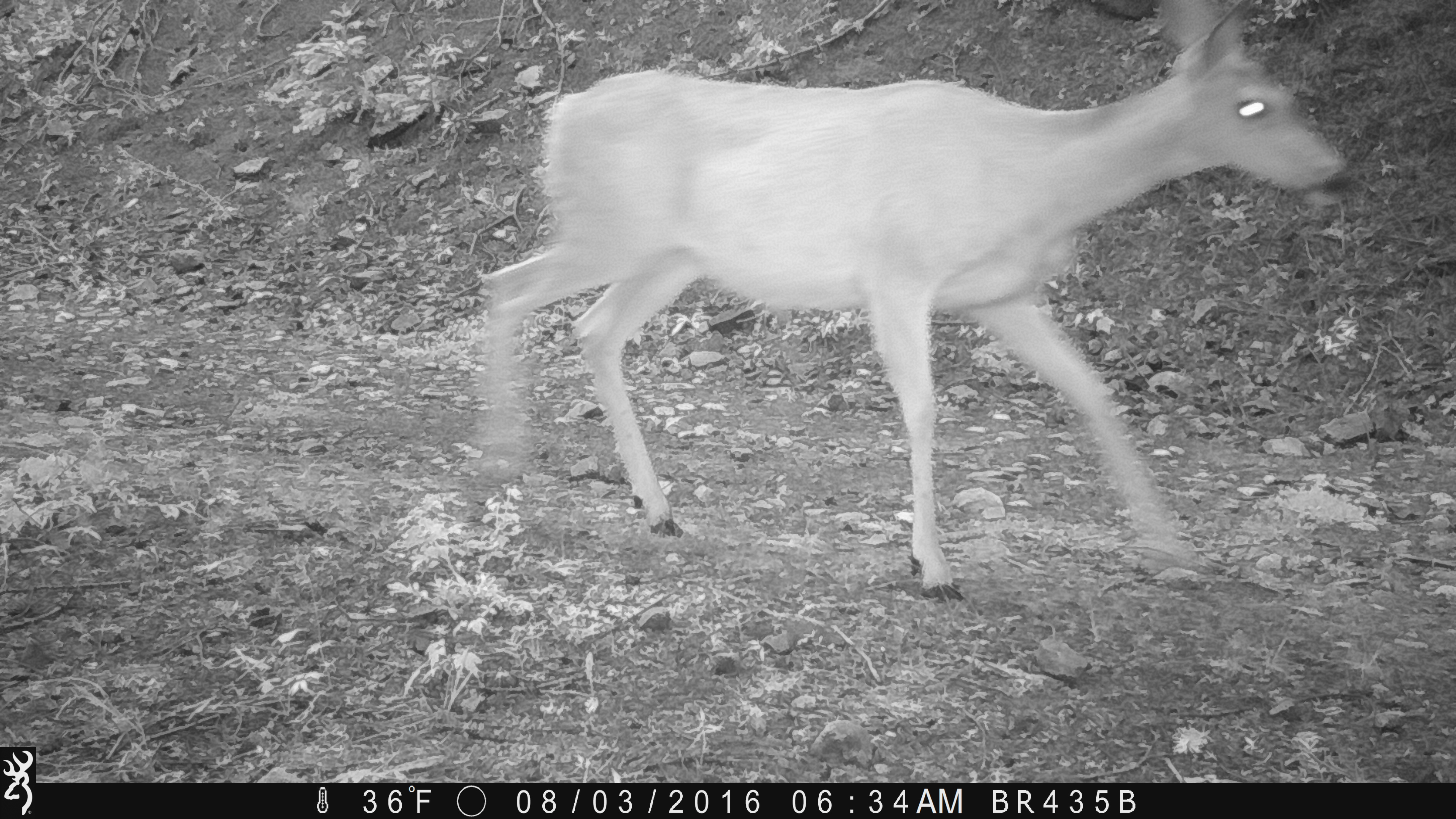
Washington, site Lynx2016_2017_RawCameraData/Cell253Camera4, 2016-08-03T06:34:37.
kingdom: Animalia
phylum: Chordata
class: Mammalia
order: Artiodactyla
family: Cervidae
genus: Odocoileus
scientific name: Odocoileus hemionus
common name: mule deer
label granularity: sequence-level